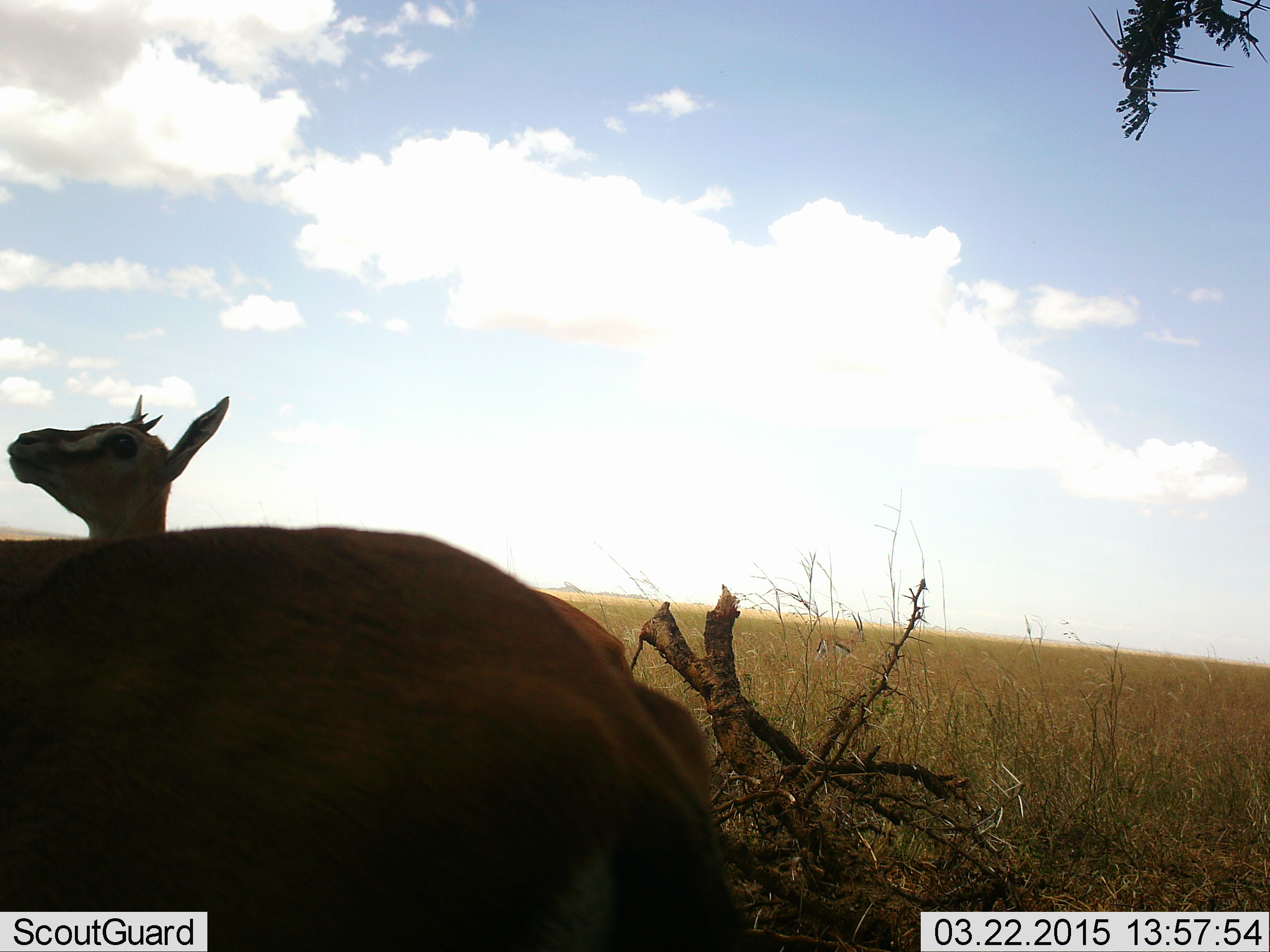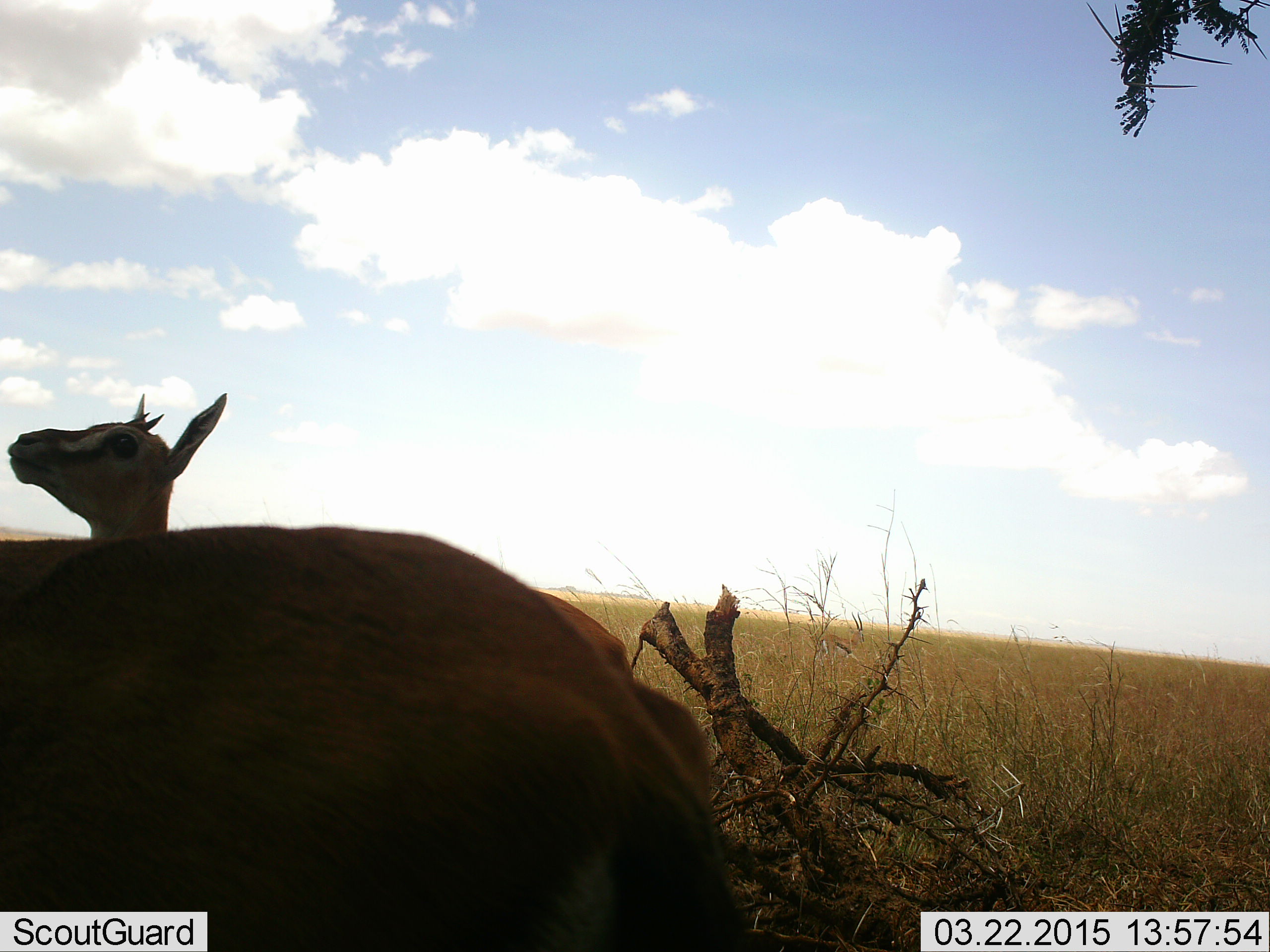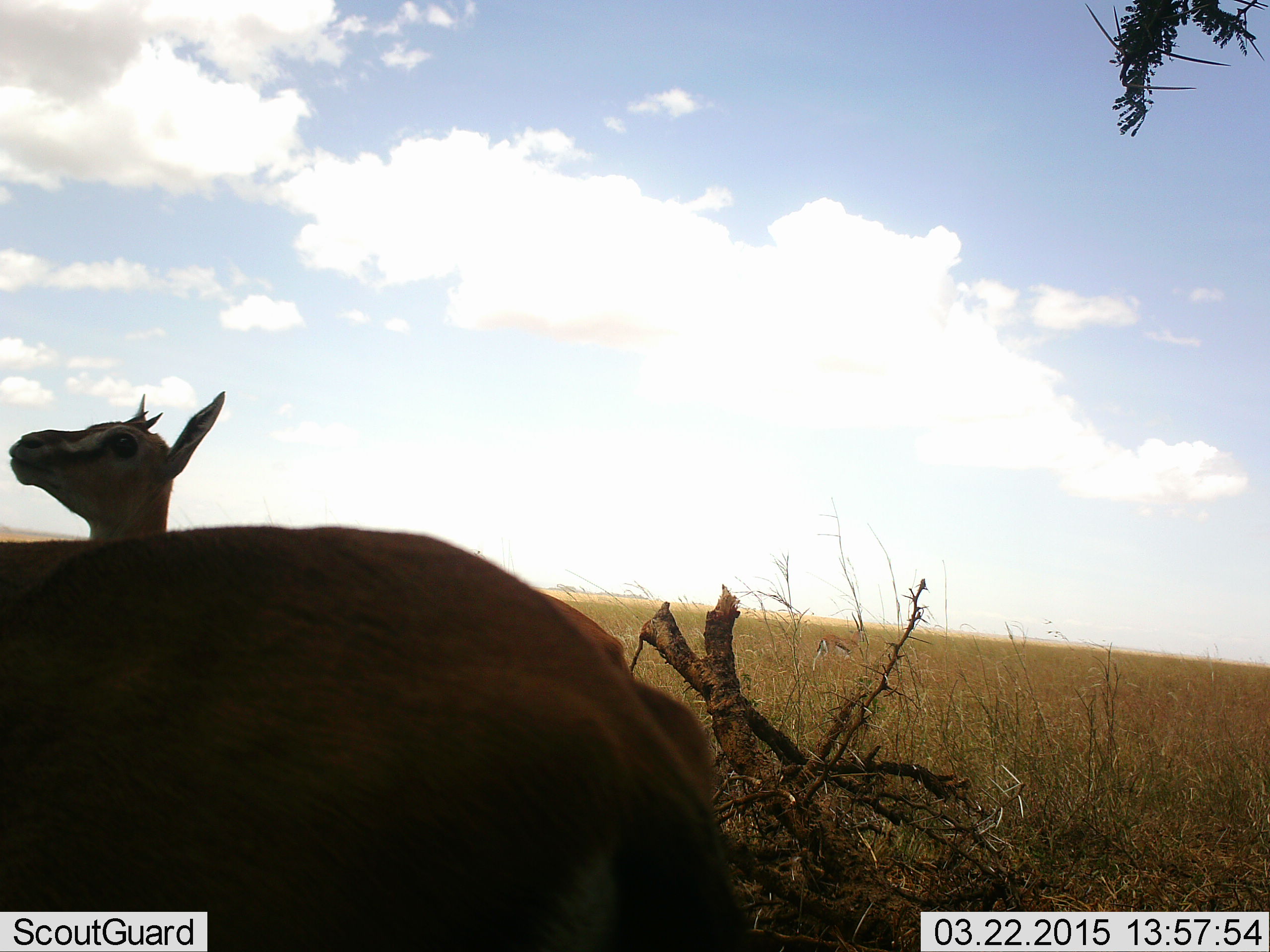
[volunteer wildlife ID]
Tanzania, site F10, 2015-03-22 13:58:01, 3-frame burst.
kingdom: Animalia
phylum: Chordata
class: Mammalia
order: Artiodactyla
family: Bovidae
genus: Eudorcas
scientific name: Eudorcas thomsonii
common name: thomson's gazelle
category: gazellethomsons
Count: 2.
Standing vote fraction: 90%.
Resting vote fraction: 0%.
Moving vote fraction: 10%.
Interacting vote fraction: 0%.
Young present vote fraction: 0%.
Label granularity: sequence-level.